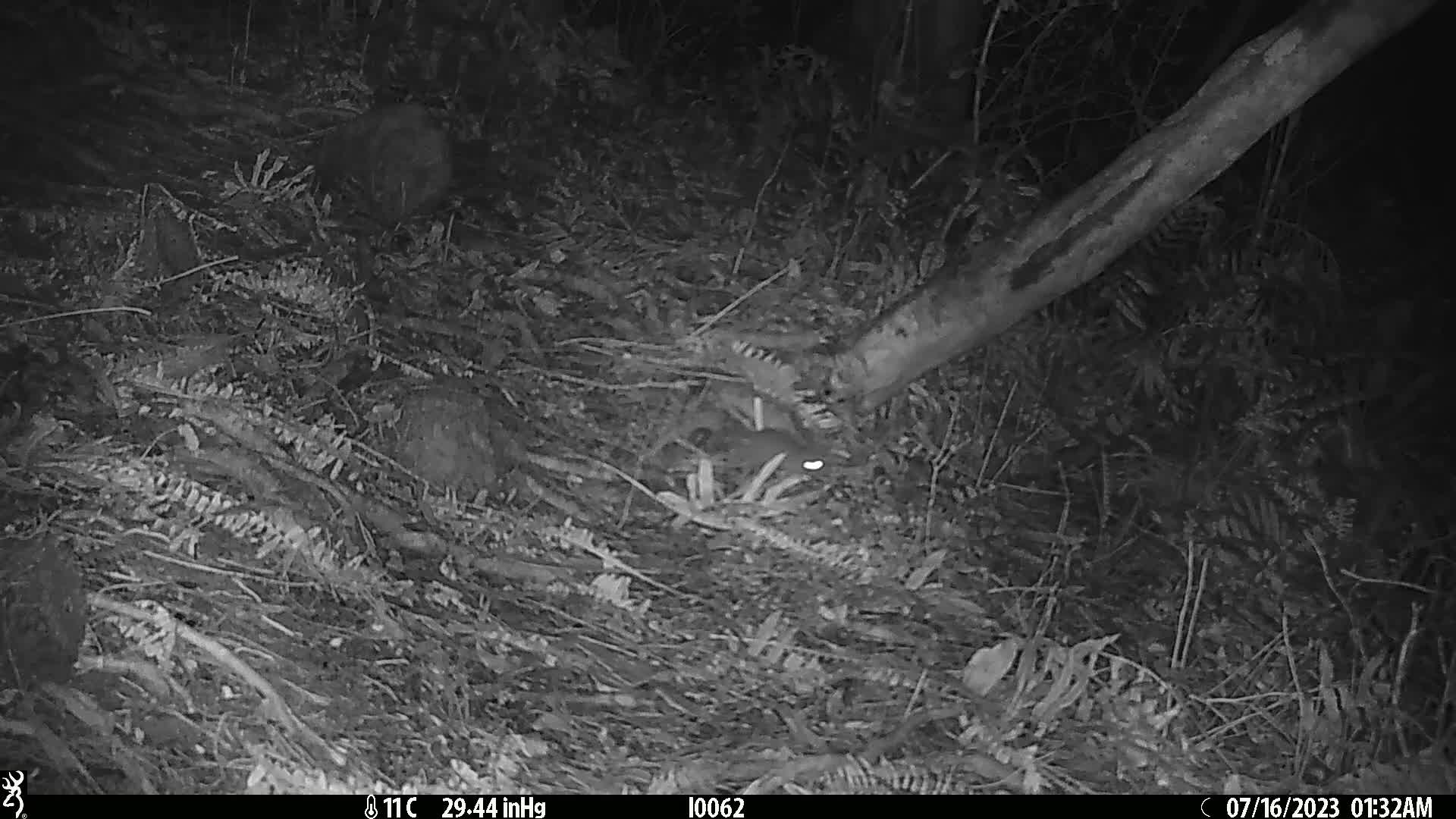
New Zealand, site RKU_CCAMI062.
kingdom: Animalia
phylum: Chordata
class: Mammalia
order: Rodentia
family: Muridae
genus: Rattus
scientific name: Rattus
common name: rat